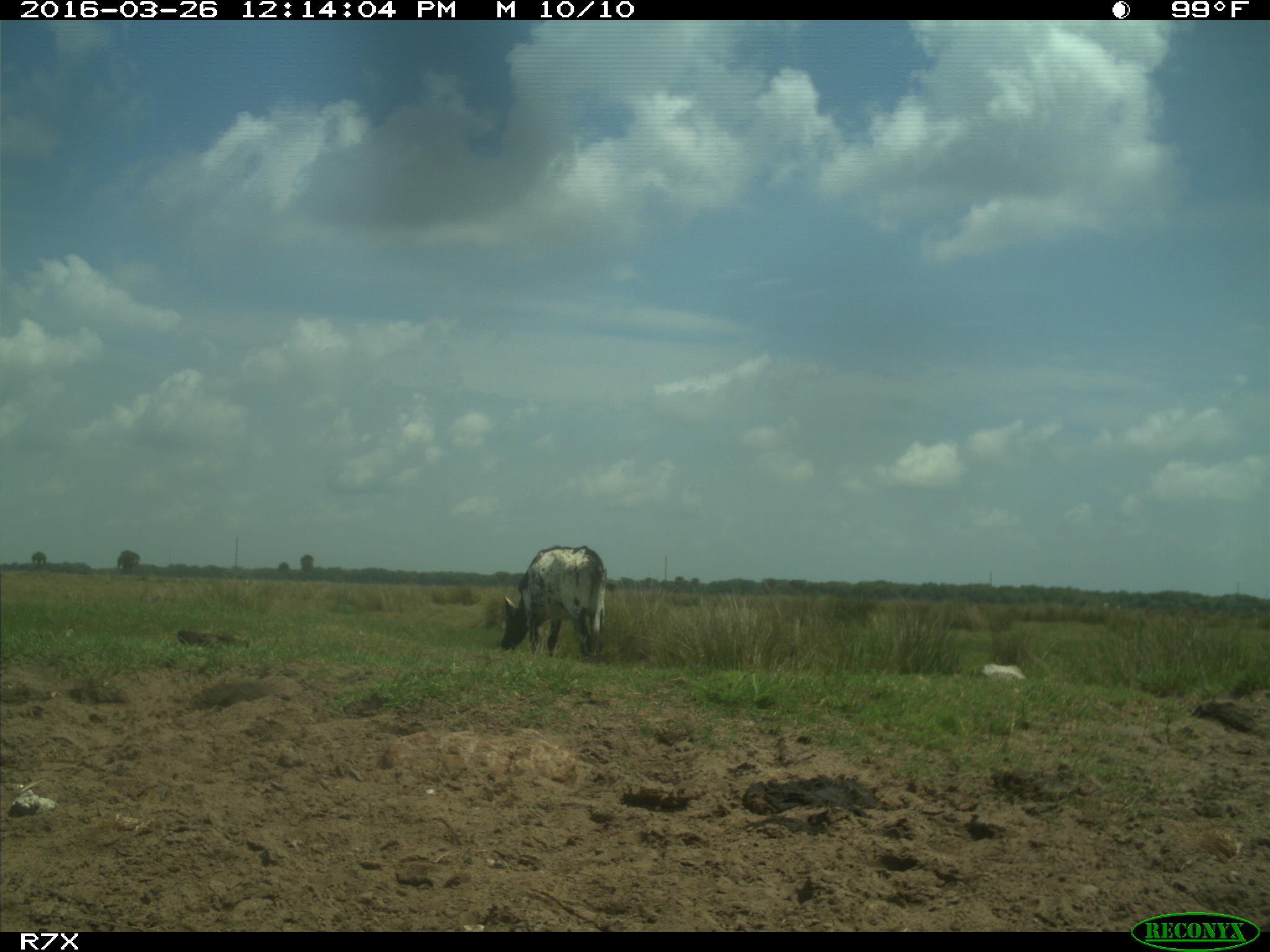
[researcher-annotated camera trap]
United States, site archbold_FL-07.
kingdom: Animalia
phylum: Chordata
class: Mammalia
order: Artiodactyla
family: Bovidae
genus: Bos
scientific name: Bos taurus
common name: domestic cow